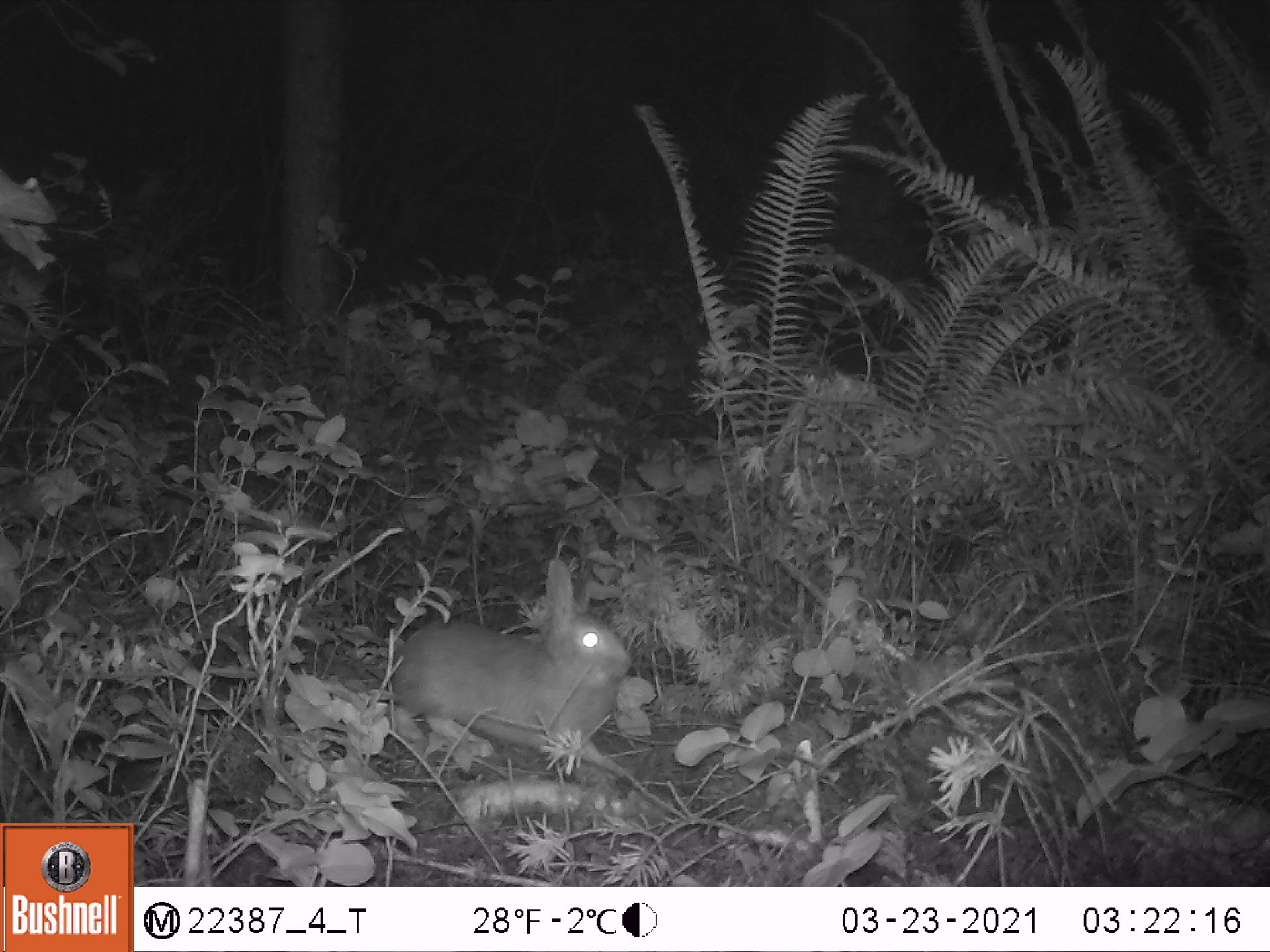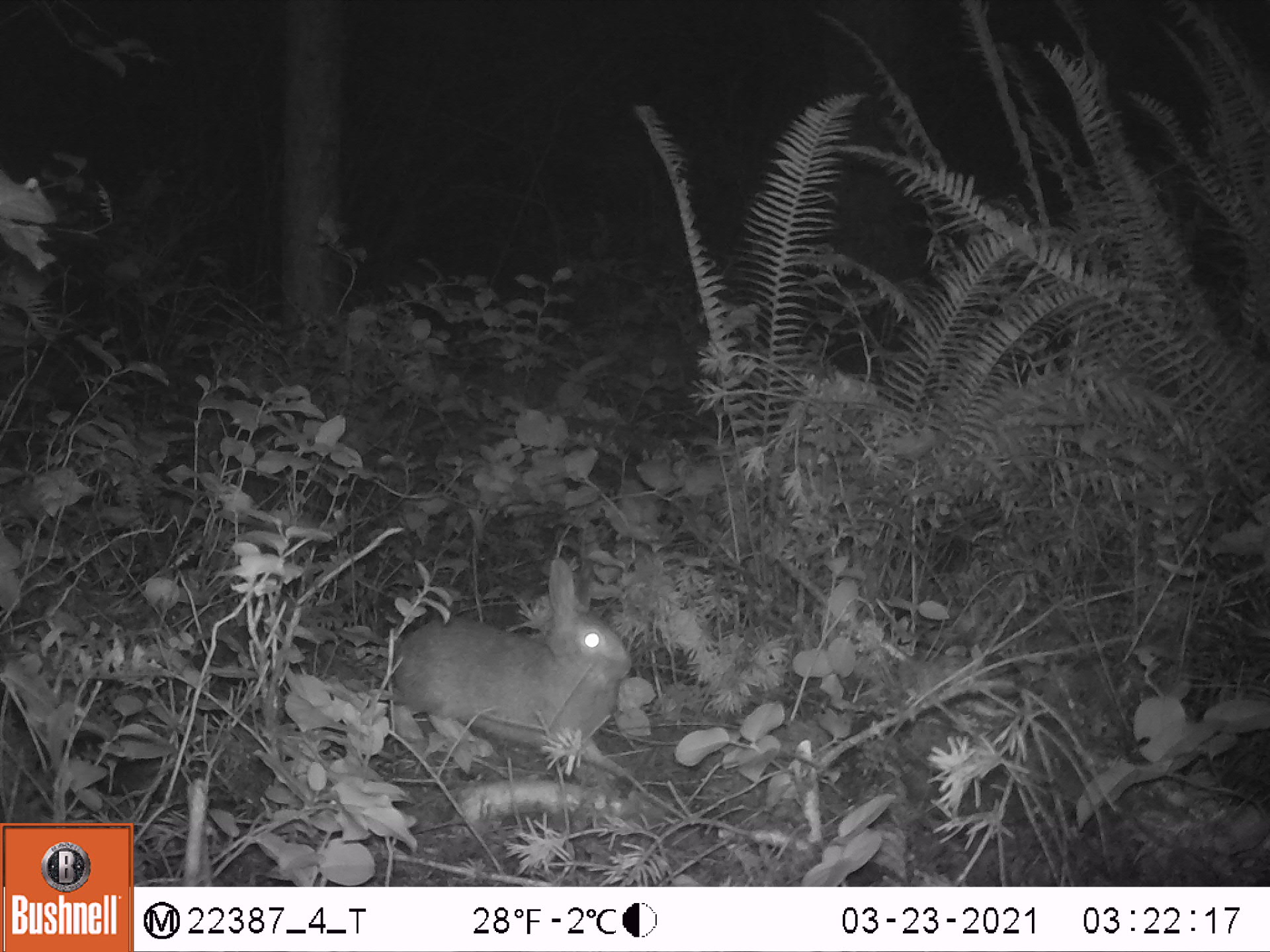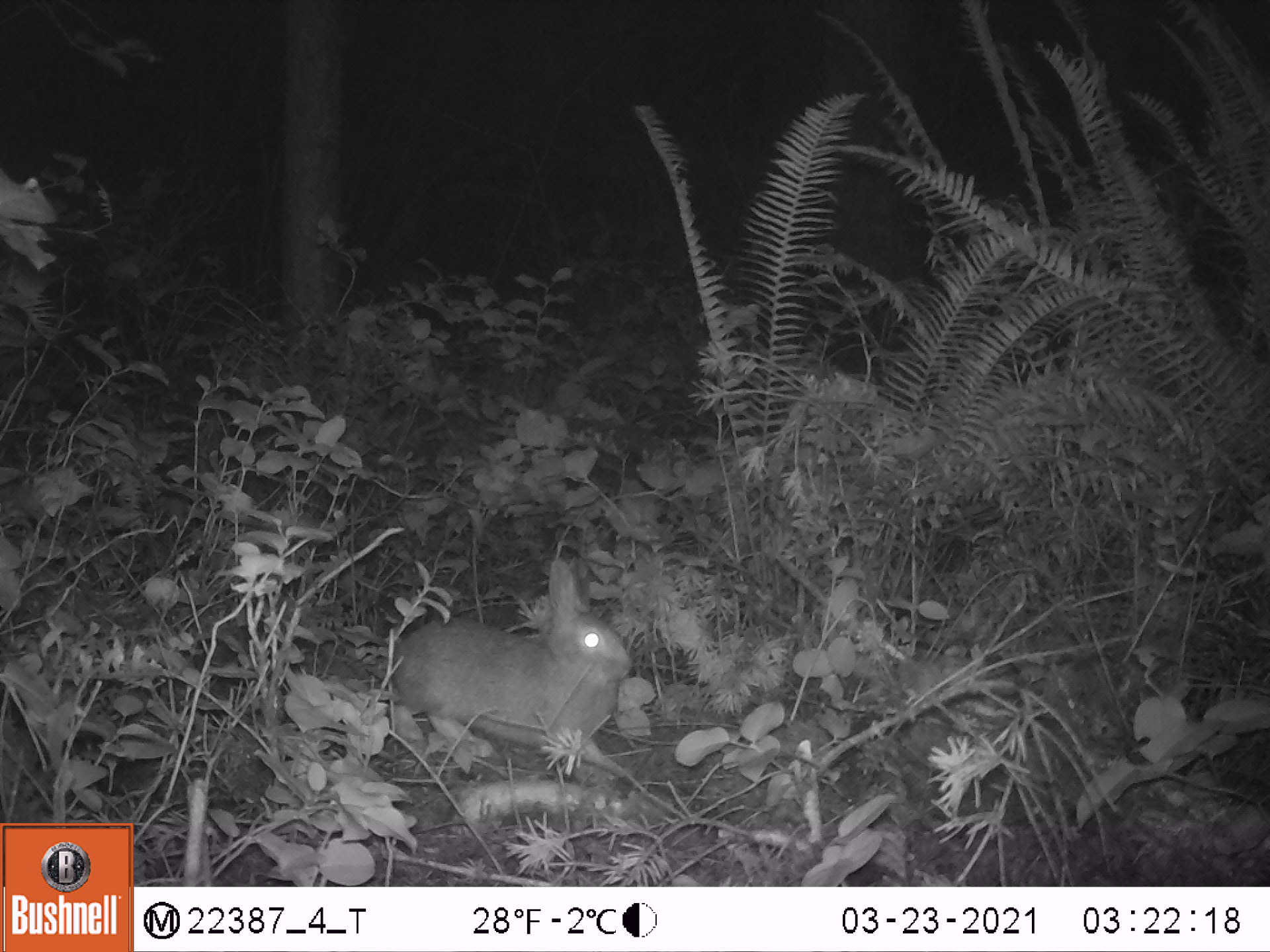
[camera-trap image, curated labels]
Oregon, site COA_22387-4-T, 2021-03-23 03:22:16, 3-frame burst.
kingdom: Animalia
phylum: Chordata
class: Mammalia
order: Lagomorpha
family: Leporidae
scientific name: Leporidae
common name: hares and rabbits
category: leporidae family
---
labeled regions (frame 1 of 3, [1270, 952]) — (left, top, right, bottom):
leporidae family: (386, 548, 639, 778)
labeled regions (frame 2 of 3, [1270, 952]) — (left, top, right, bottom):
leporidae family: (379, 554, 646, 776)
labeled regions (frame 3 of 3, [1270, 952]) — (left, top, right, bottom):
leporidae family: (388, 560, 633, 790)